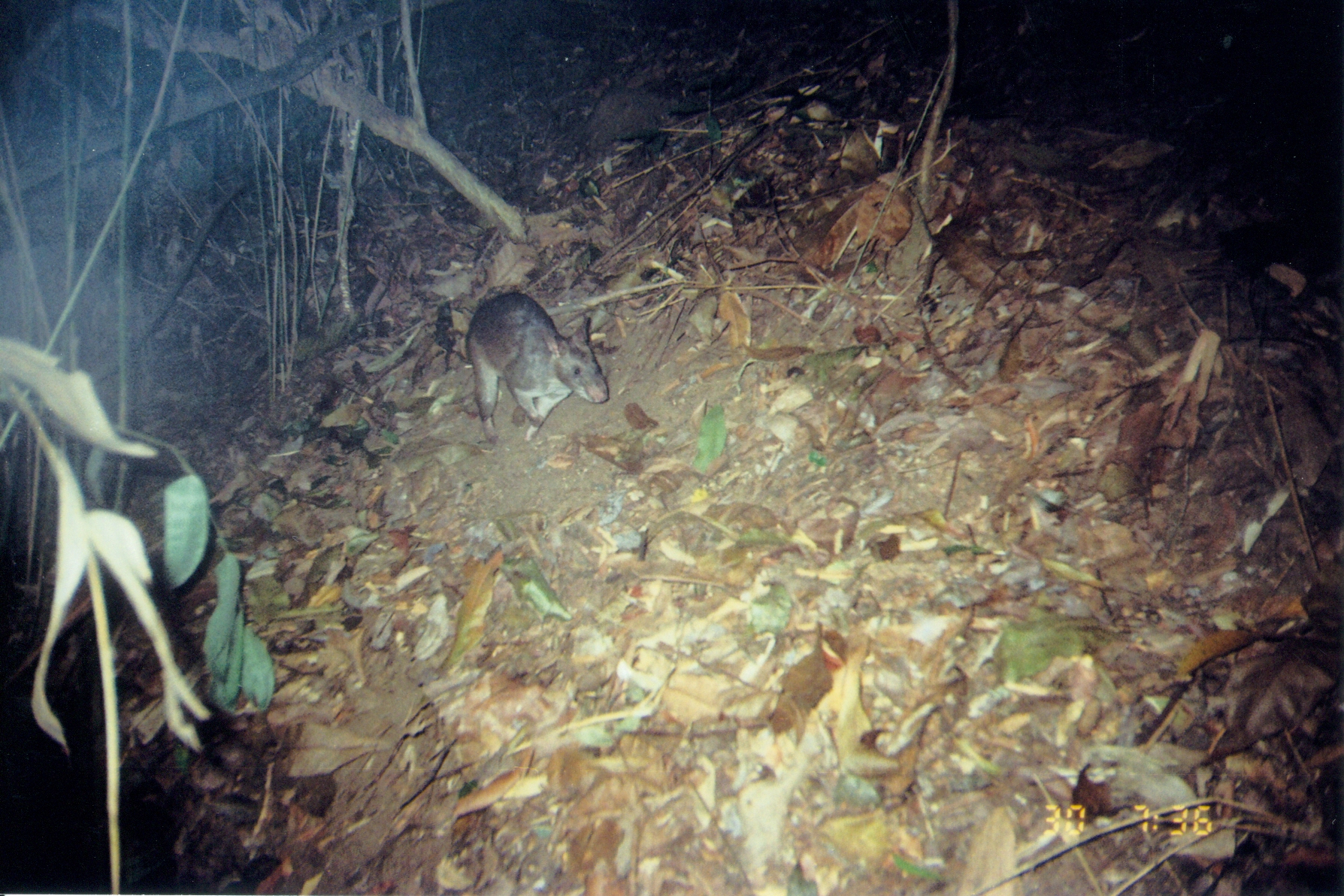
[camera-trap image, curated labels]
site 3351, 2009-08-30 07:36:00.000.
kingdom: Animalia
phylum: Chordata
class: Mammalia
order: Rodentia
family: Nesomyidae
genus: Cricetomys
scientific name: Cricetomys gambianus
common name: african giant pouched rat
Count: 1.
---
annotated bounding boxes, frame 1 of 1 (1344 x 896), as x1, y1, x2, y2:
cricetomys gambianus: 466, 290, 609, 442